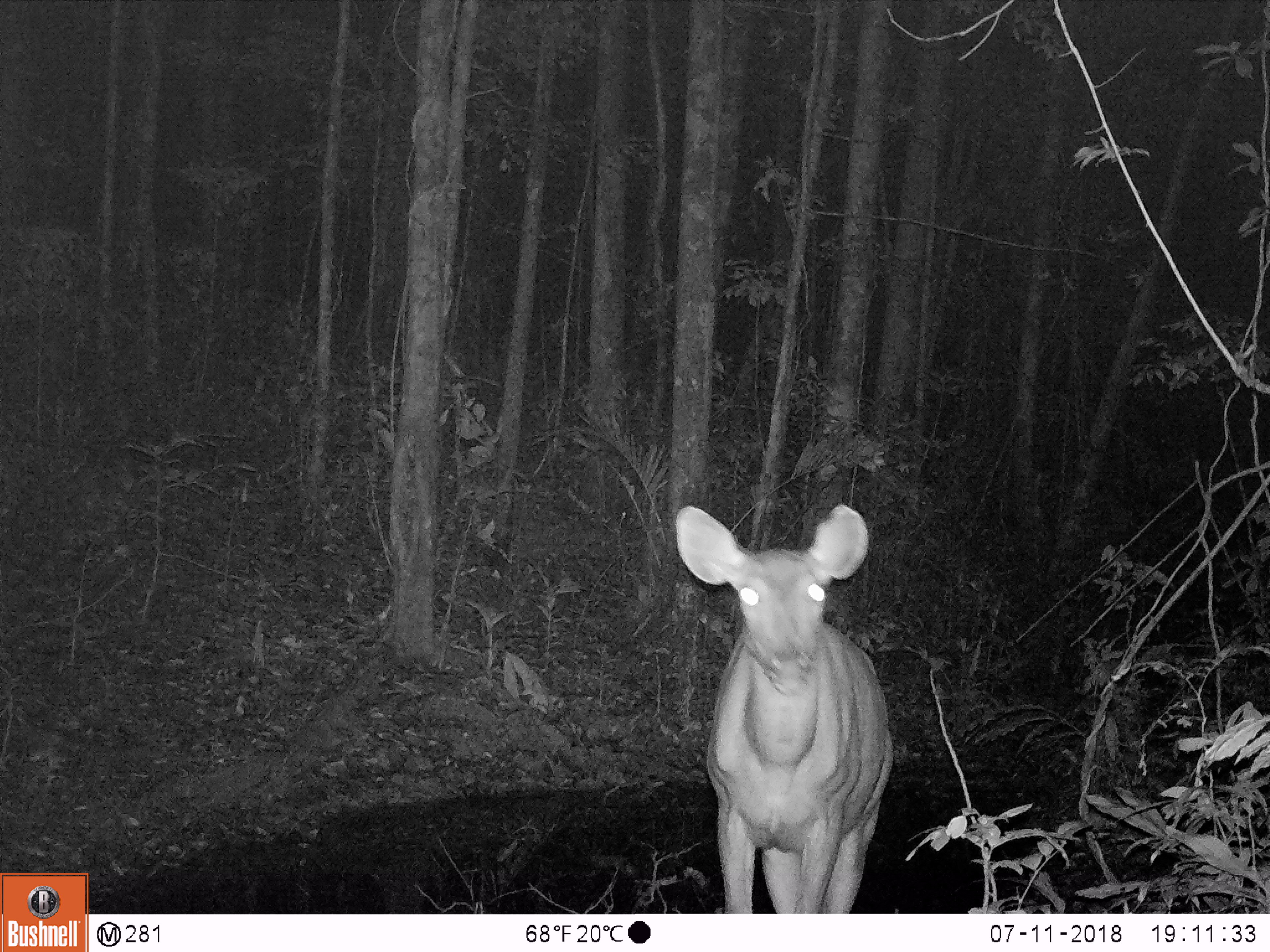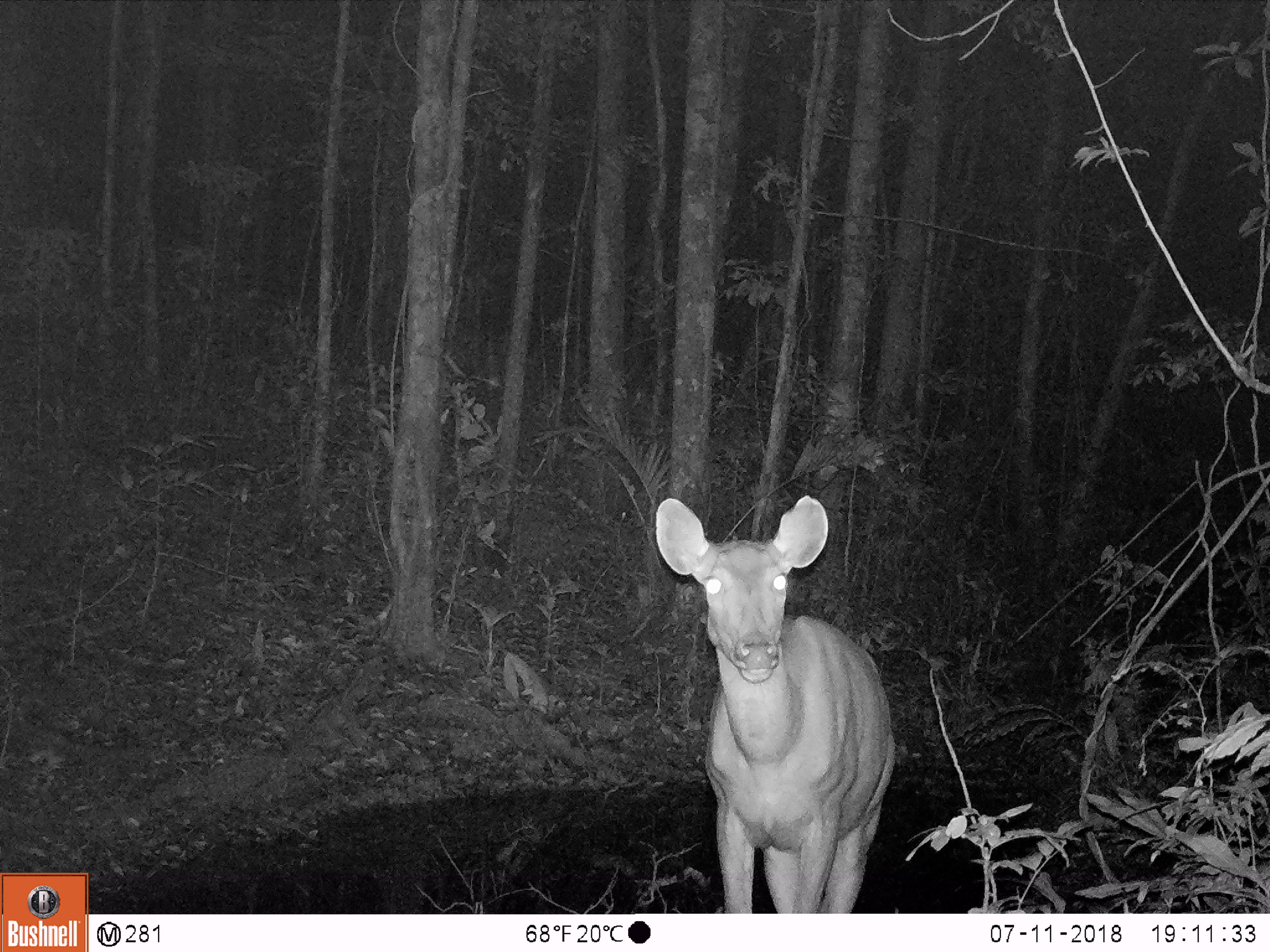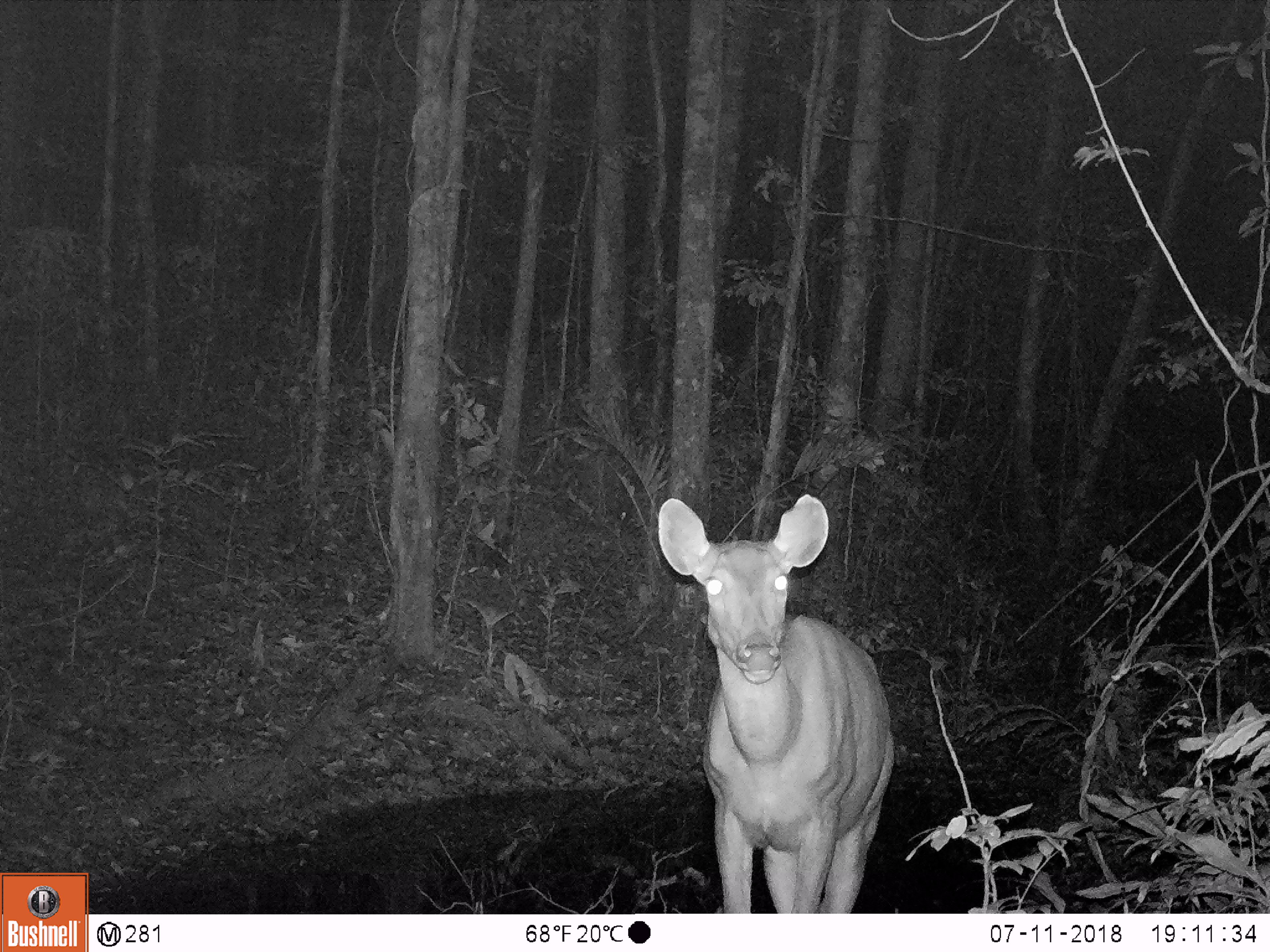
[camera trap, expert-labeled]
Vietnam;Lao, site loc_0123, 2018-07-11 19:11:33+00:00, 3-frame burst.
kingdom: Animalia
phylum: Chordata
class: Mammalia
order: Artiodactyla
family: Cervidae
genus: Rusa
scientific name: Rusa unicolor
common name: sambar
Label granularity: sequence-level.